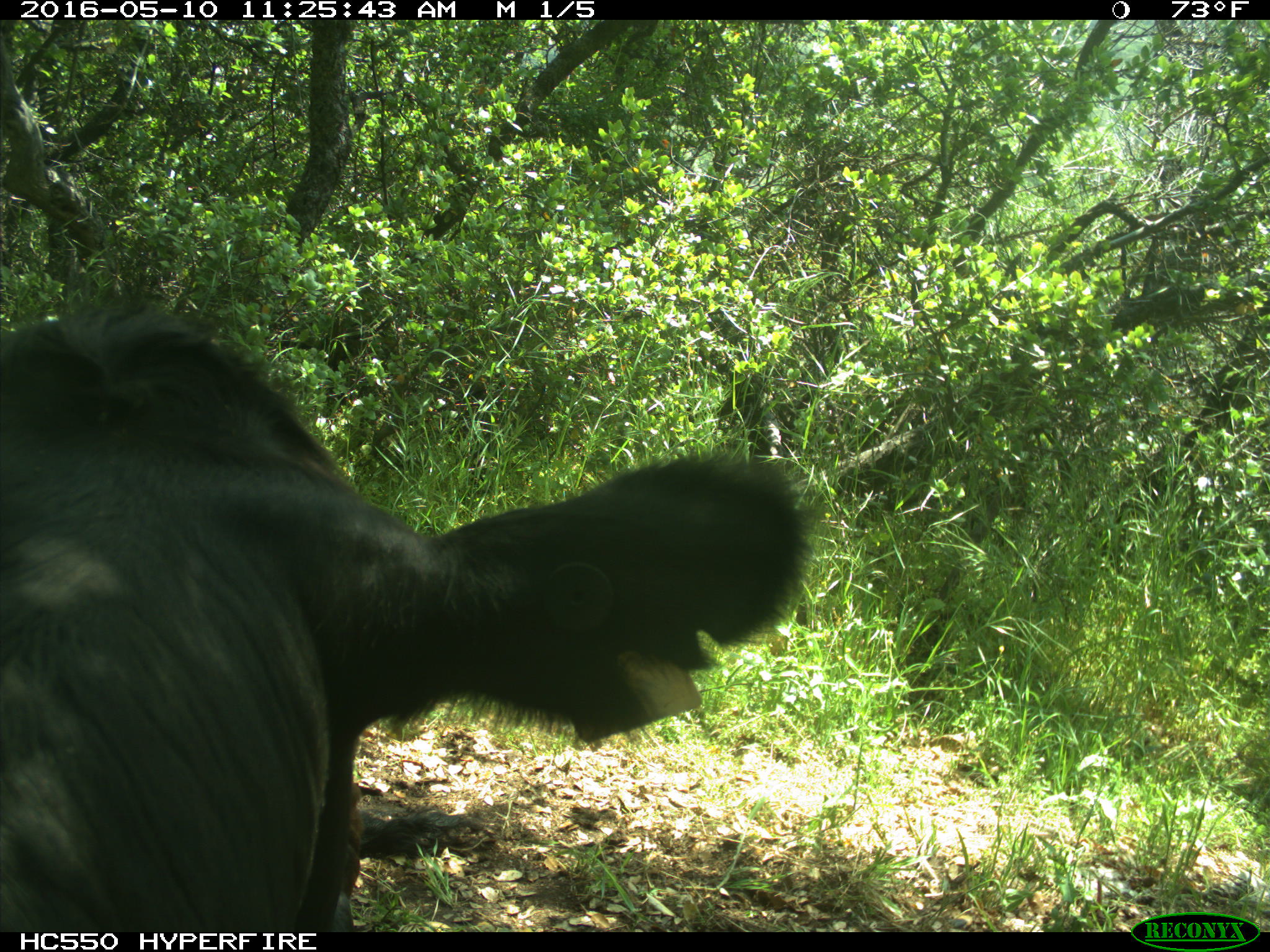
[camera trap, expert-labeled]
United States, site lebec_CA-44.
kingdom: Animalia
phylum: Chordata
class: Mammalia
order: Artiodactyla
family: Bovidae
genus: Bos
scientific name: Bos taurus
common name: domestic cow